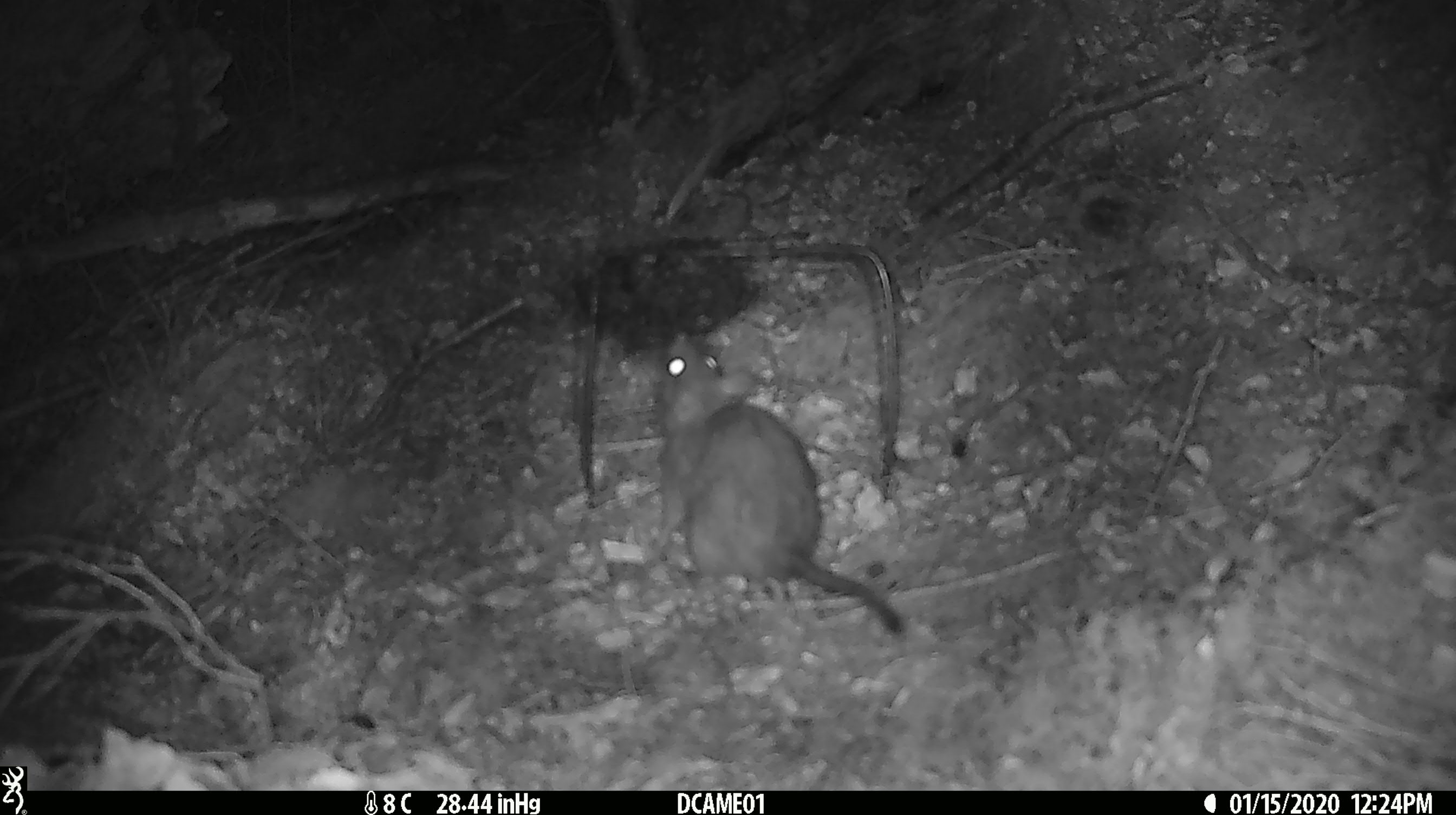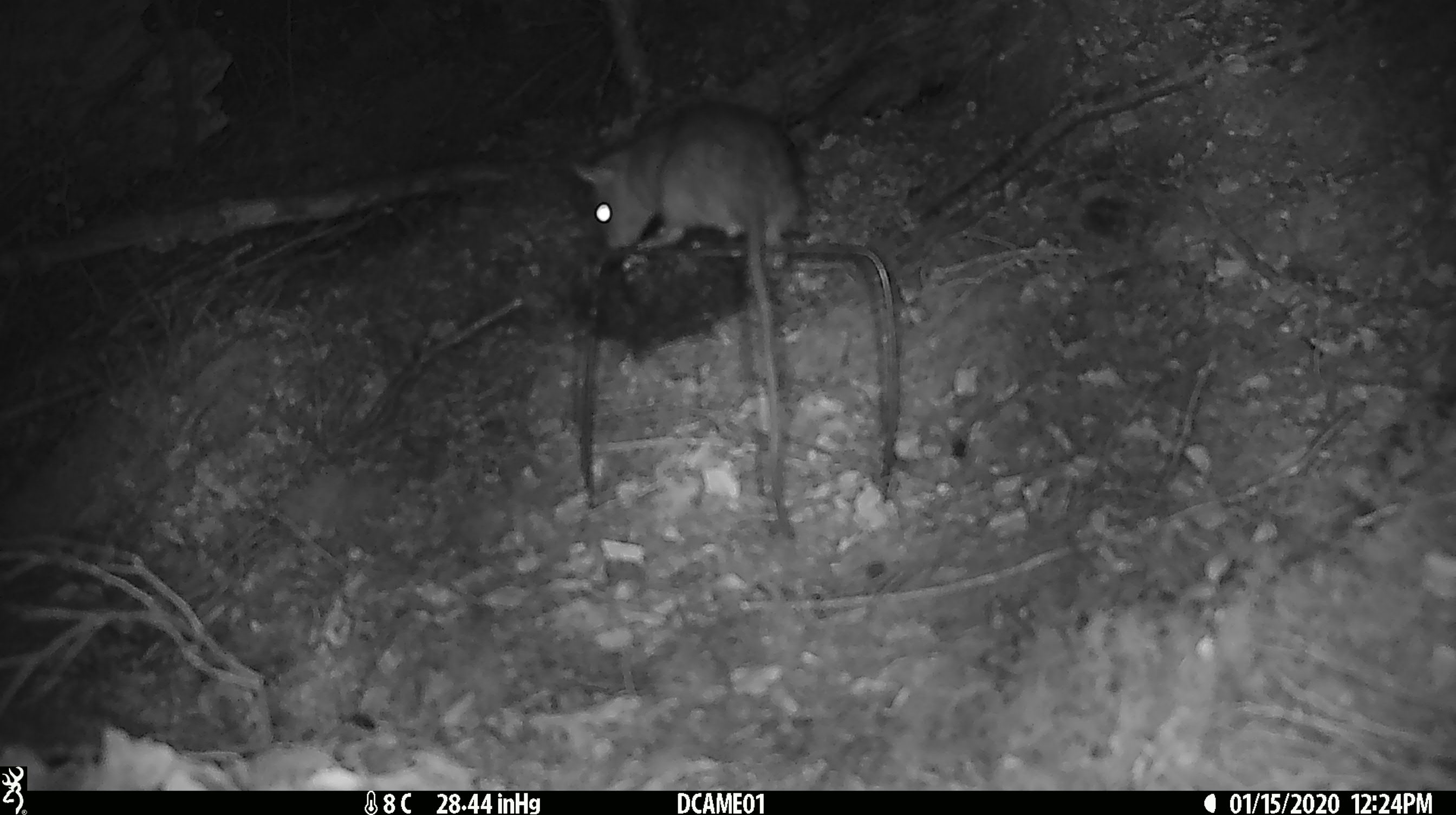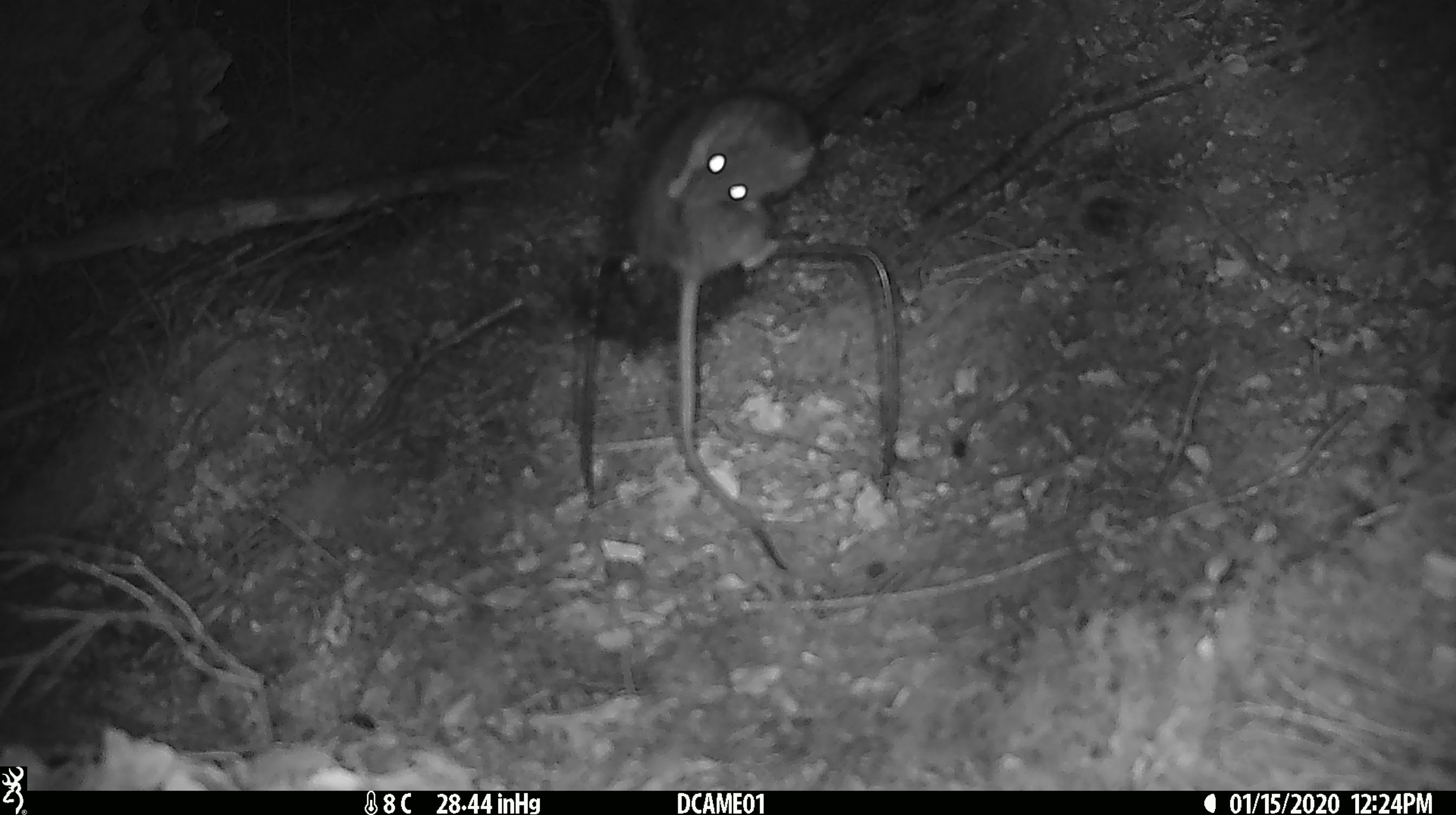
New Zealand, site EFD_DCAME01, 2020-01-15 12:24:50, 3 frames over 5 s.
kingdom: Animalia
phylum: Chordata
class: Mammalia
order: Rodentia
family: Muridae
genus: Rattus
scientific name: Rattus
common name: rat